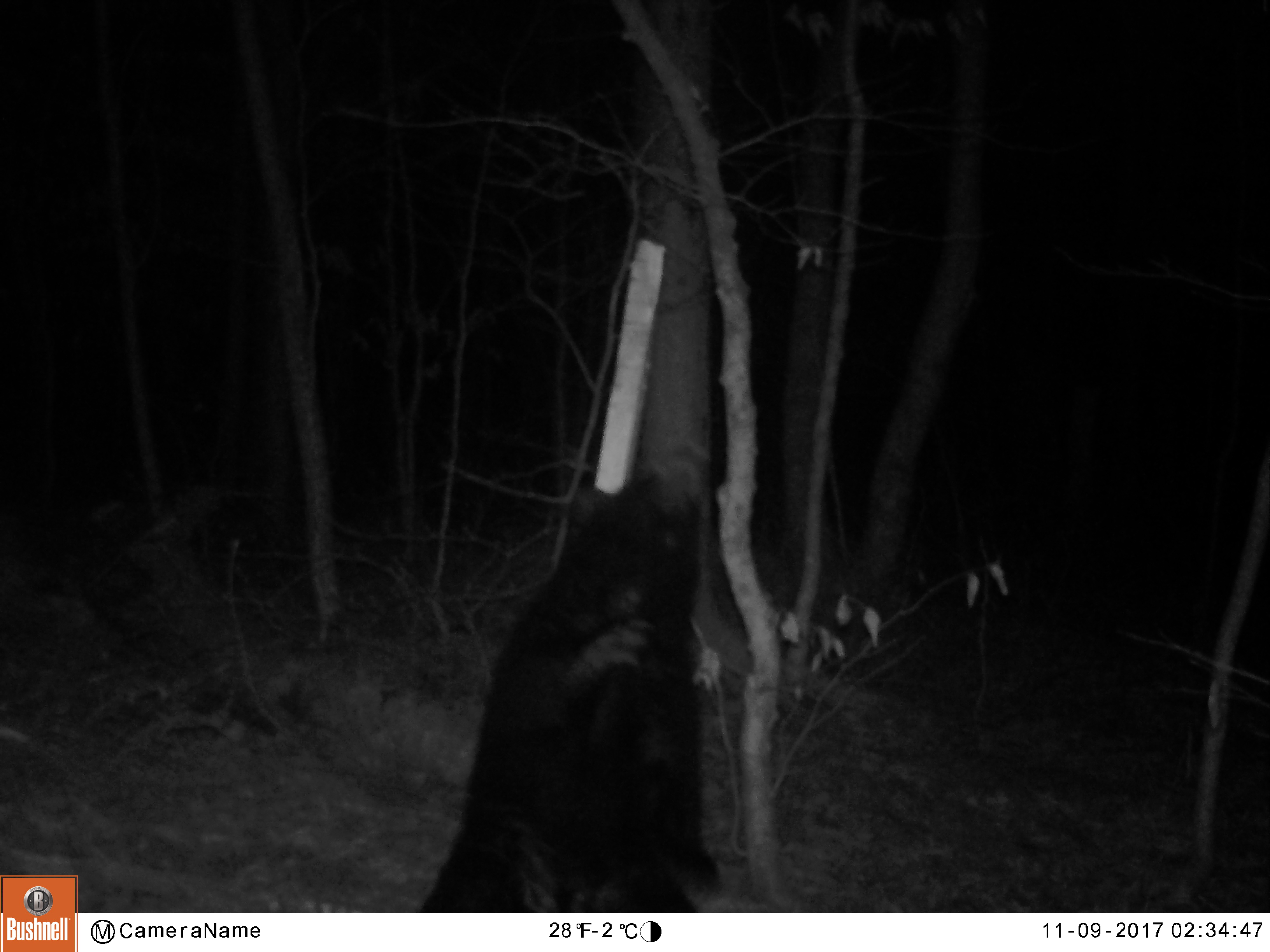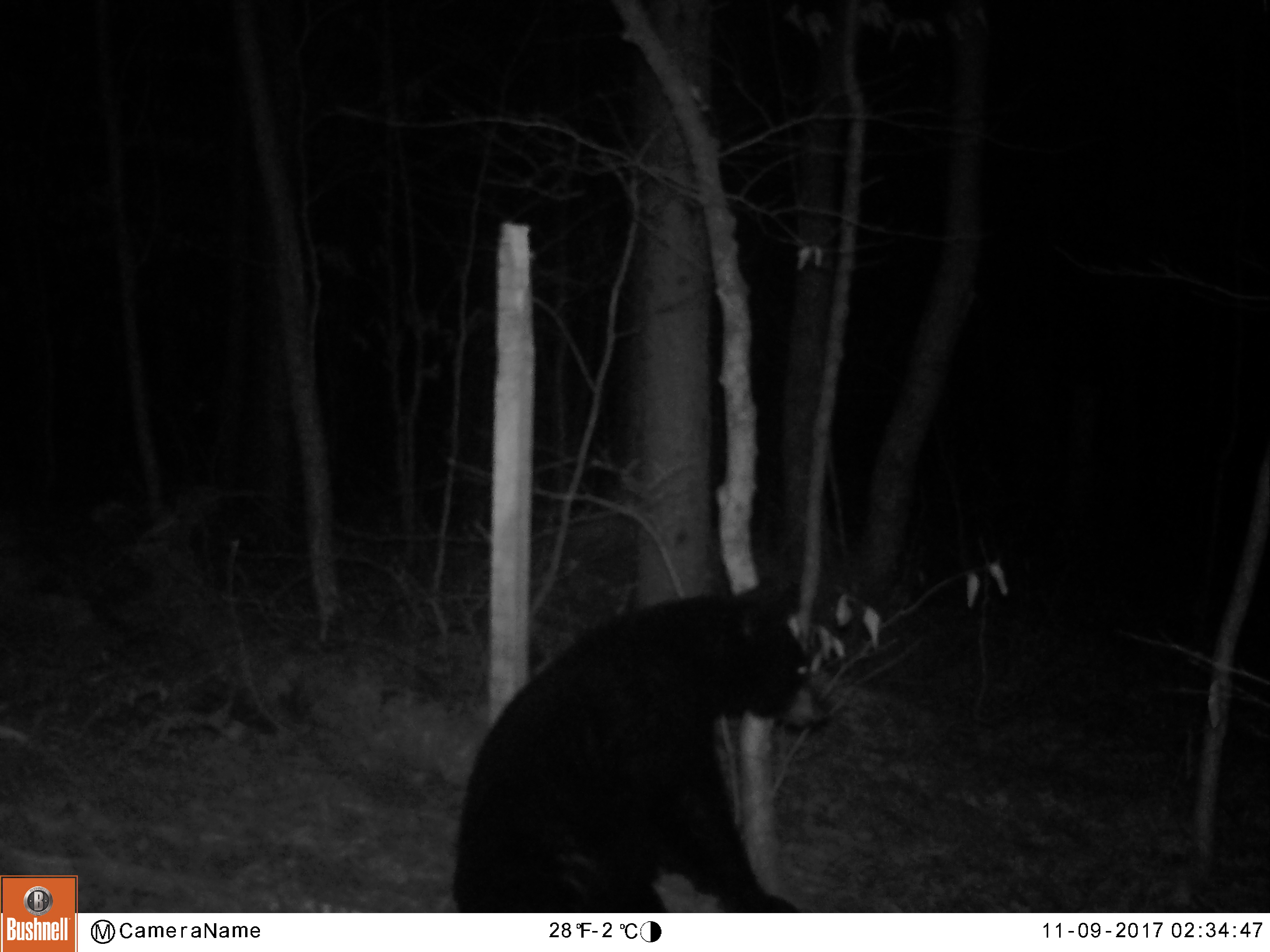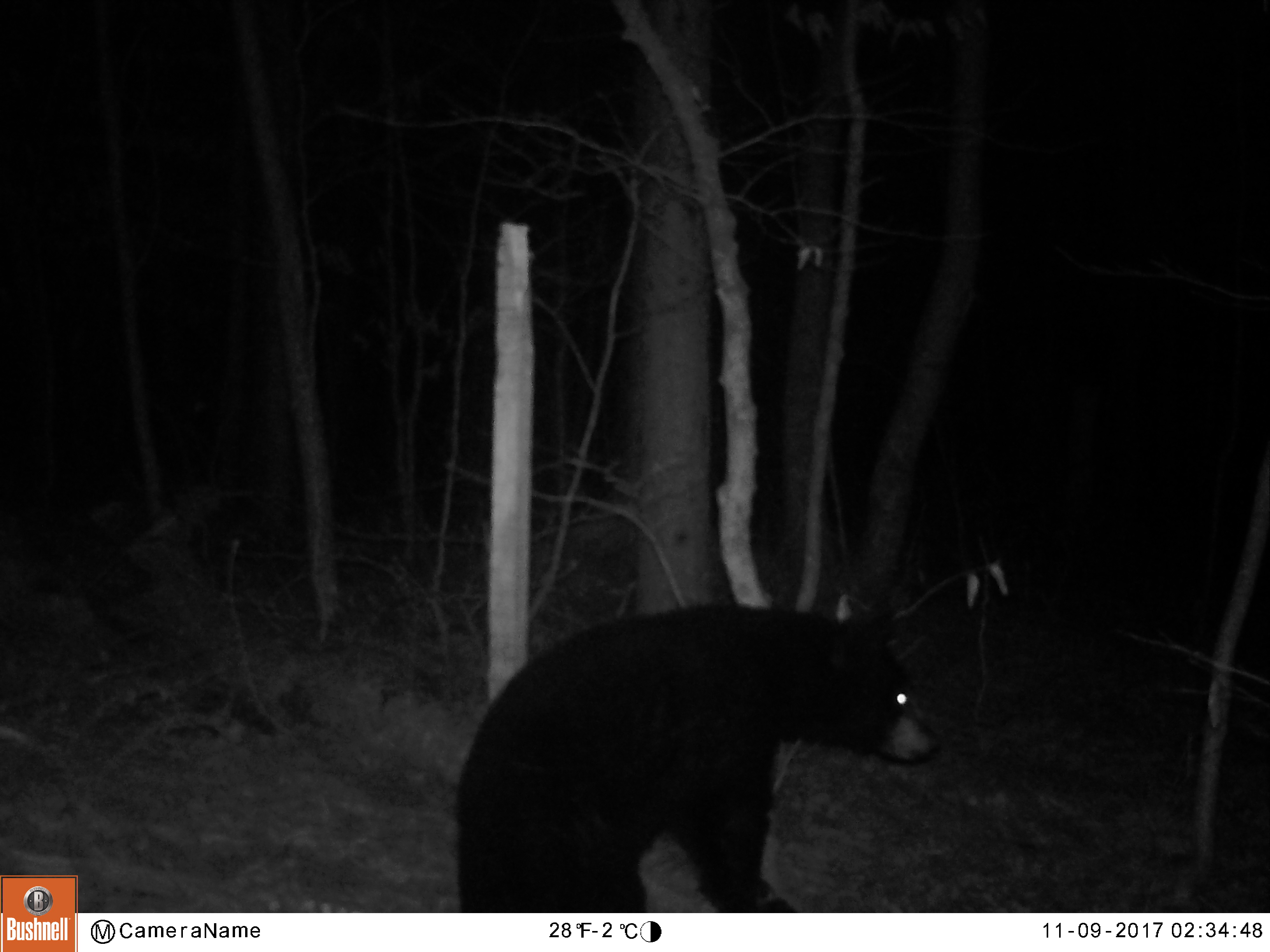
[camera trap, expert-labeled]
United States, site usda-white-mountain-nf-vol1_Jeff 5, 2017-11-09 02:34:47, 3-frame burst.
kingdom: Animalia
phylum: Chordata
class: Mammalia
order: Carnivora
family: Ursidae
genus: Ursus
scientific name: Ursus americanus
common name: black bear